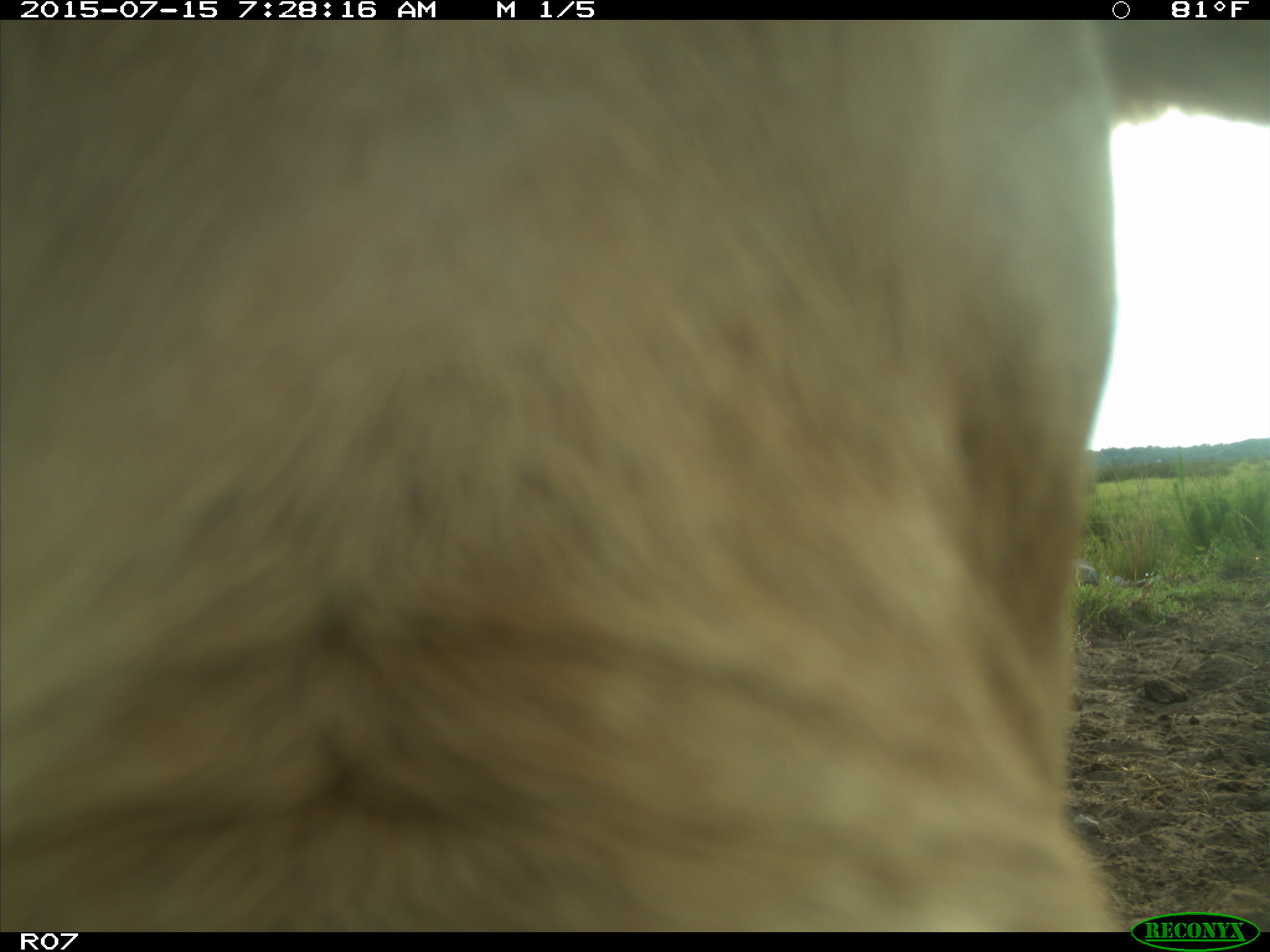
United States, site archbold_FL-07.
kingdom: Animalia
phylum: Chordata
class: Mammalia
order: Artiodactyla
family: Bovidae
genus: Bos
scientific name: Bos taurus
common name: domestic cow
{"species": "Bos taurus (domestic cow)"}